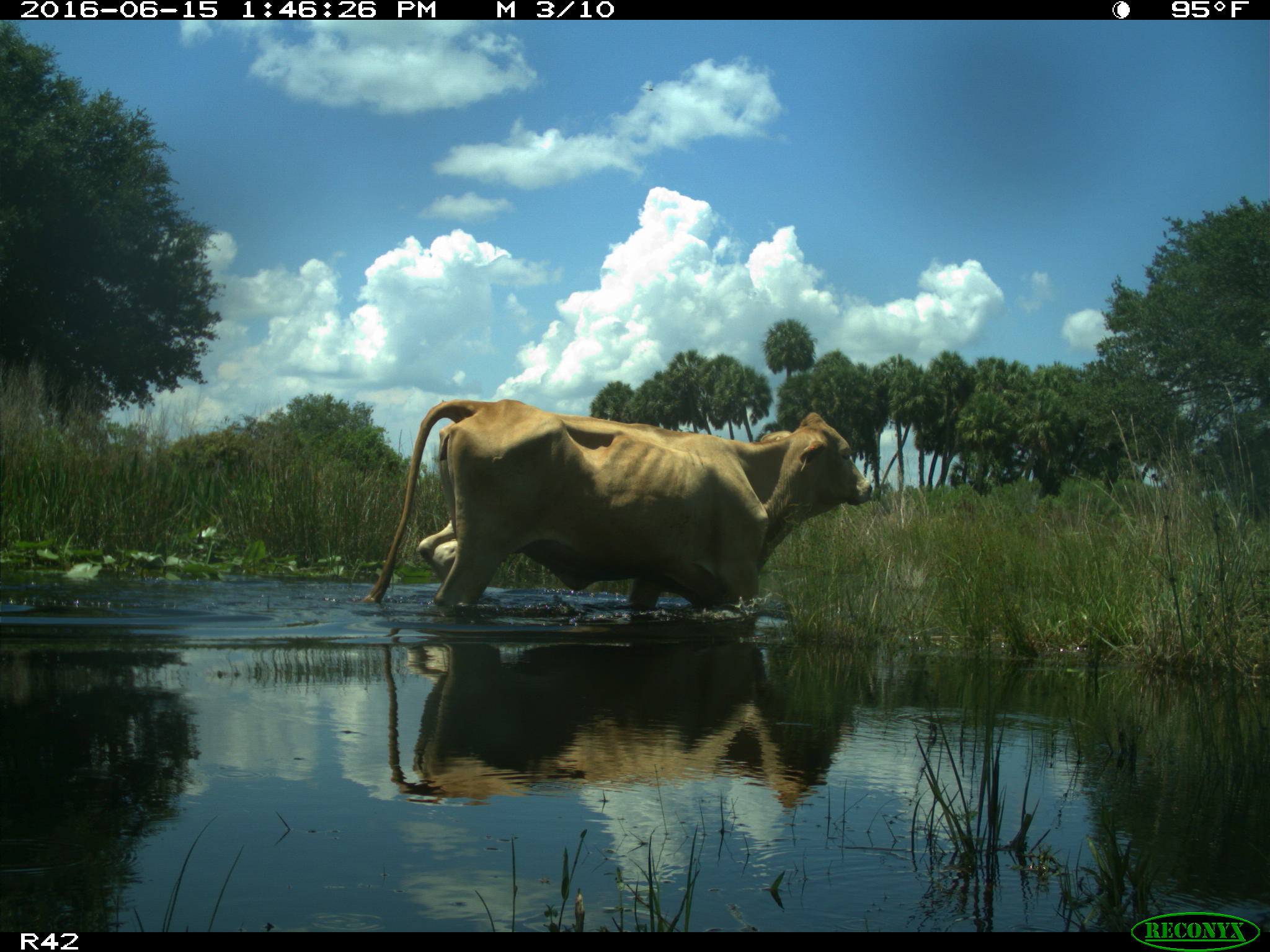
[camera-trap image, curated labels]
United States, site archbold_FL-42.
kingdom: Animalia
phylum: Chordata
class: Mammalia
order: Artiodactyla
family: Bovidae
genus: Bos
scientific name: Bos taurus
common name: domestic cow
Bos taurus (domestic cow).